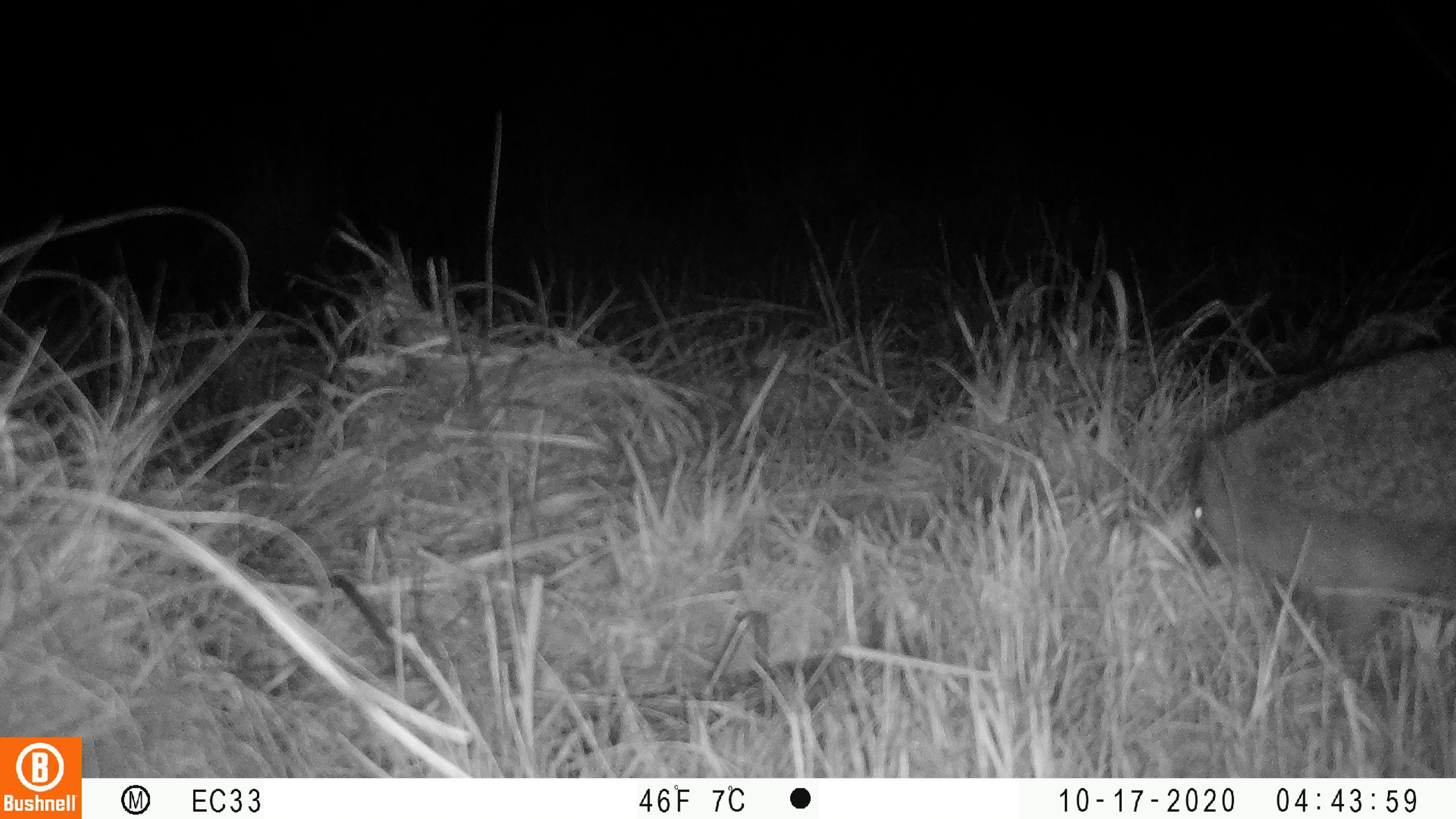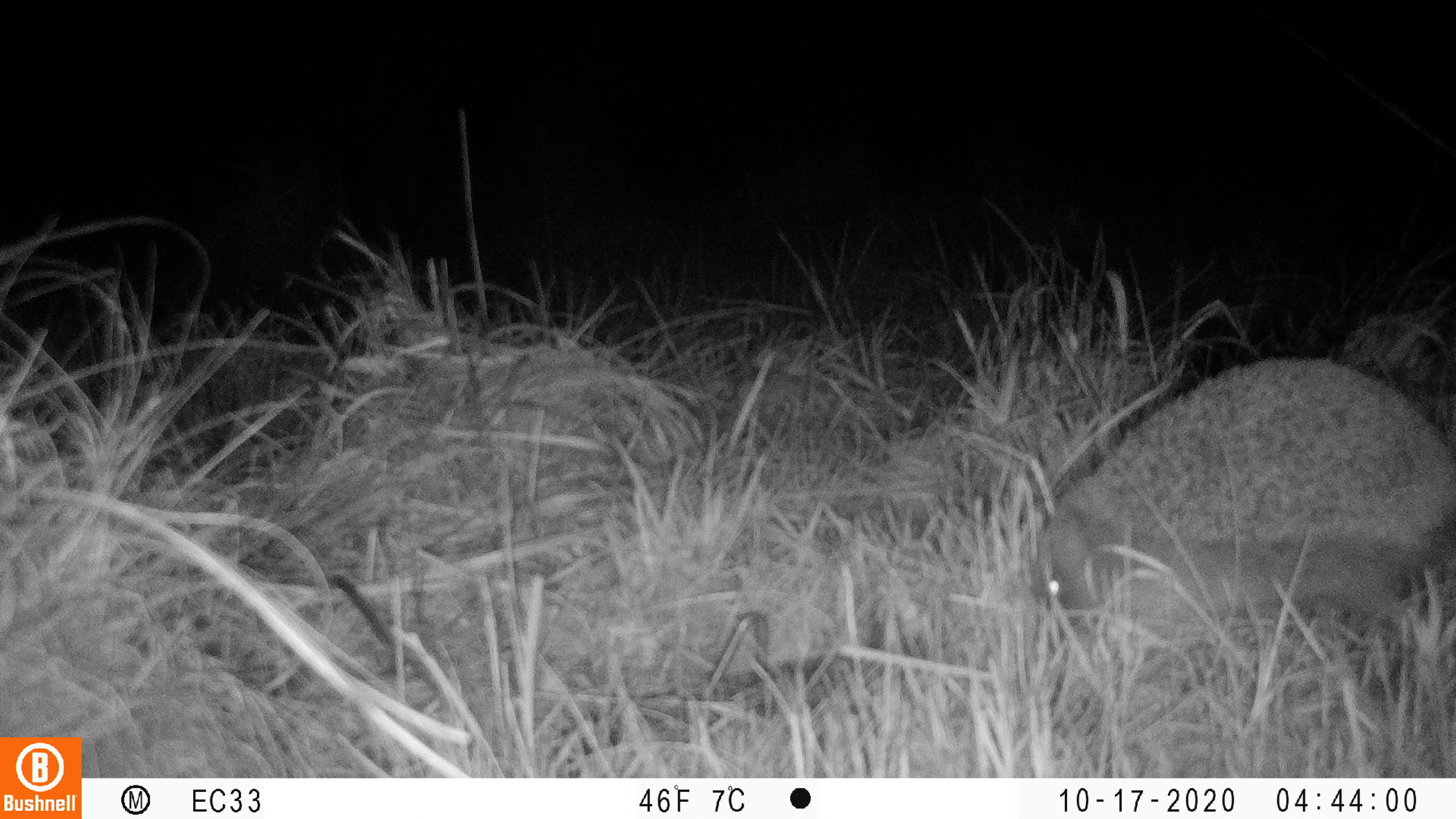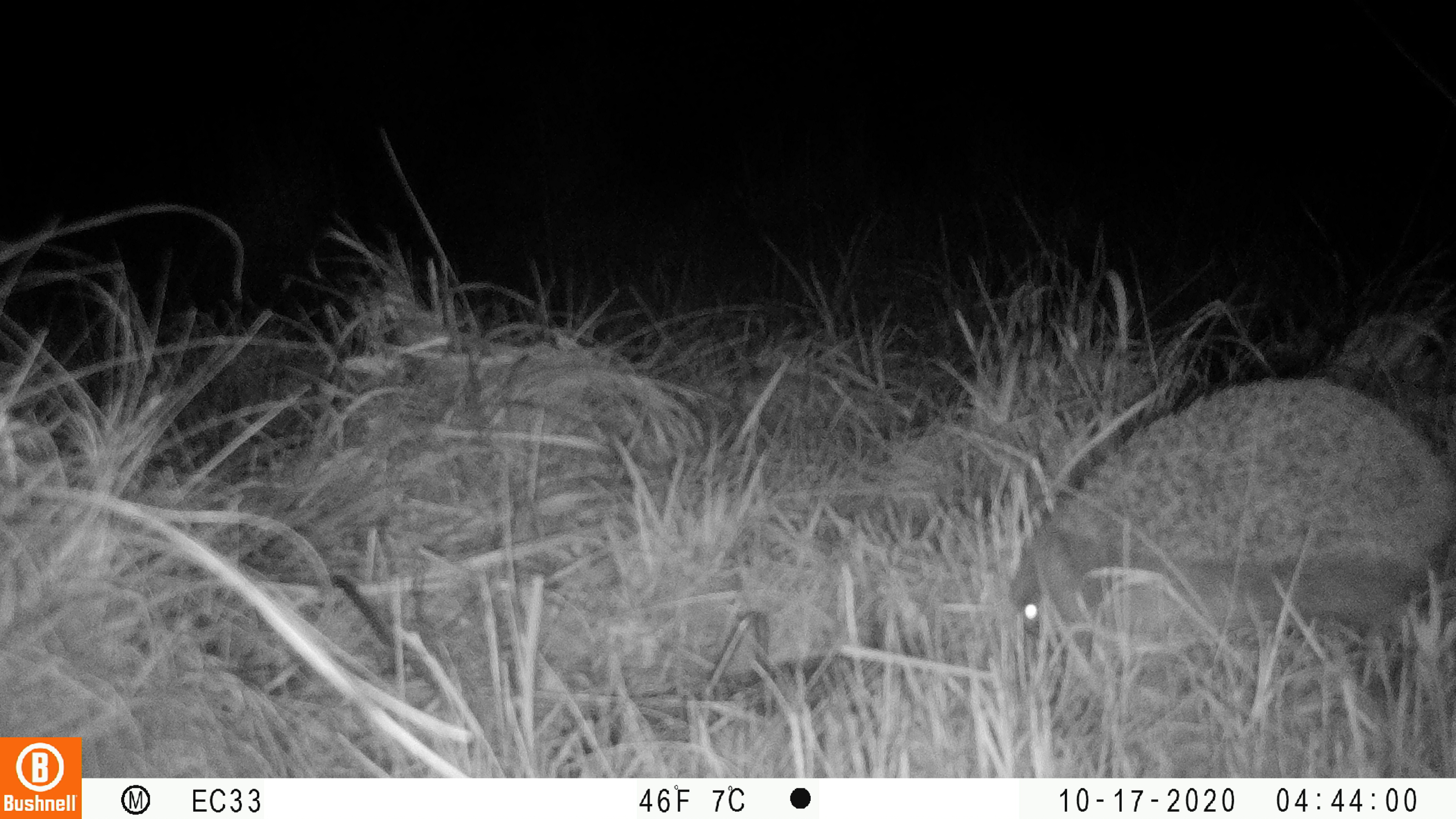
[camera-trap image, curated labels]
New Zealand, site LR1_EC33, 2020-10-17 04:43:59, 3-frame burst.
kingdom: Animalia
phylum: Chordata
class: Mammalia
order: Eulipotyphla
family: Erinaceidae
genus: Erinaceus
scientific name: Erinaceus europaeus europaeus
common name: european hedgehog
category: hedgehog